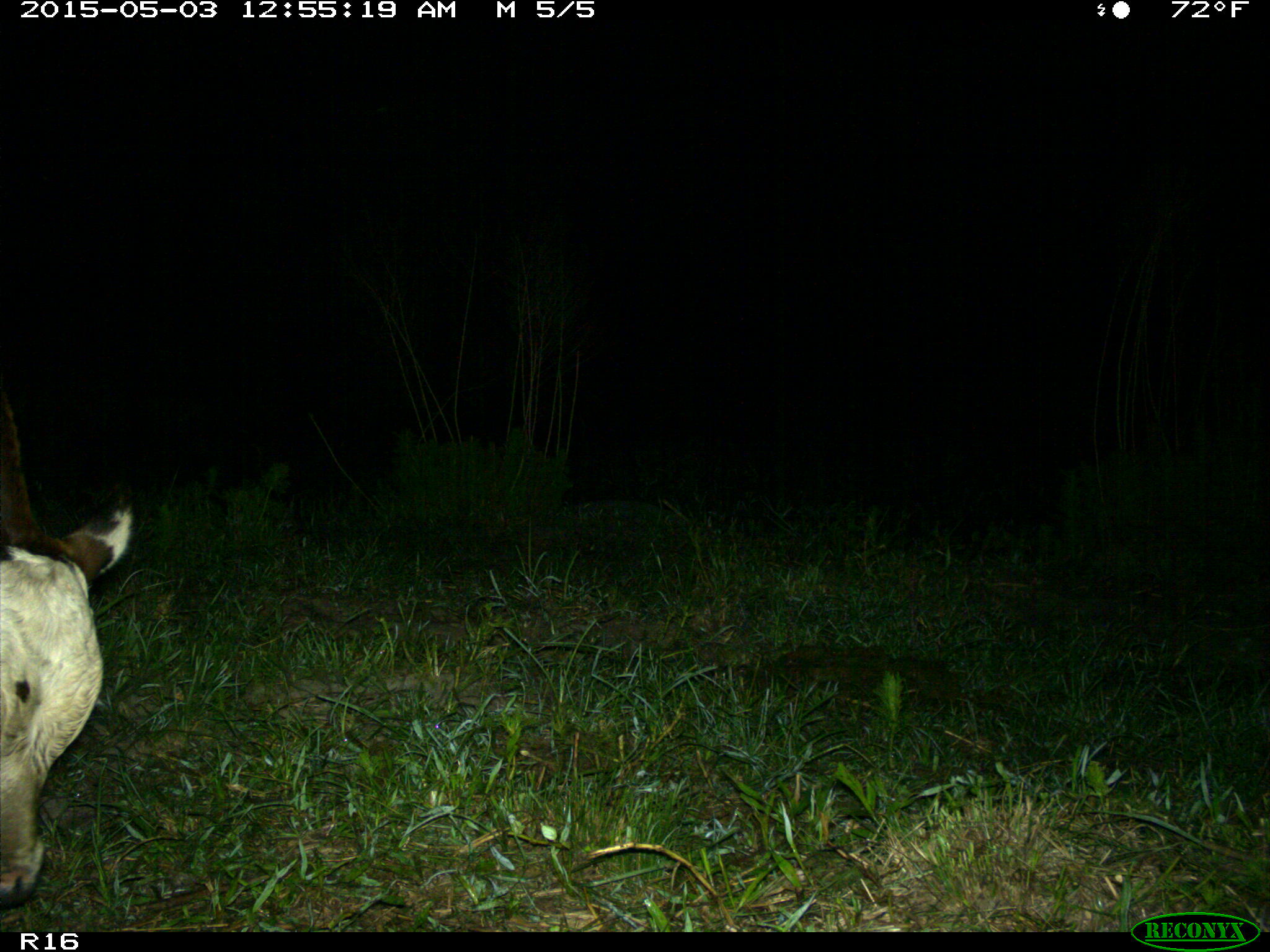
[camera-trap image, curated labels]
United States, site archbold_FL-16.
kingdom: Animalia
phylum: Chordata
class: Mammalia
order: Artiodactyla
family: Bovidae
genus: Bos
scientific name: Bos taurus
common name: domestic cow